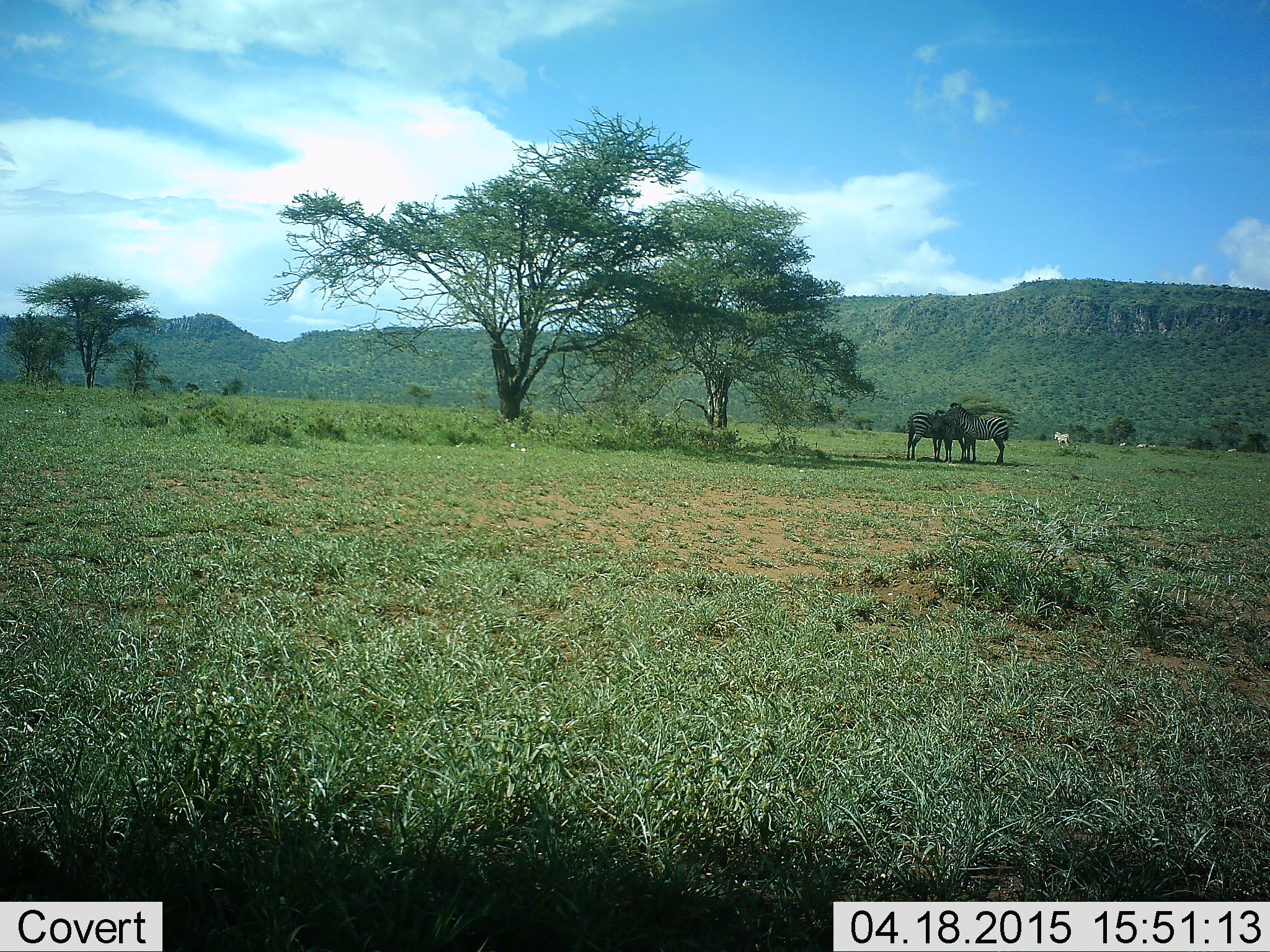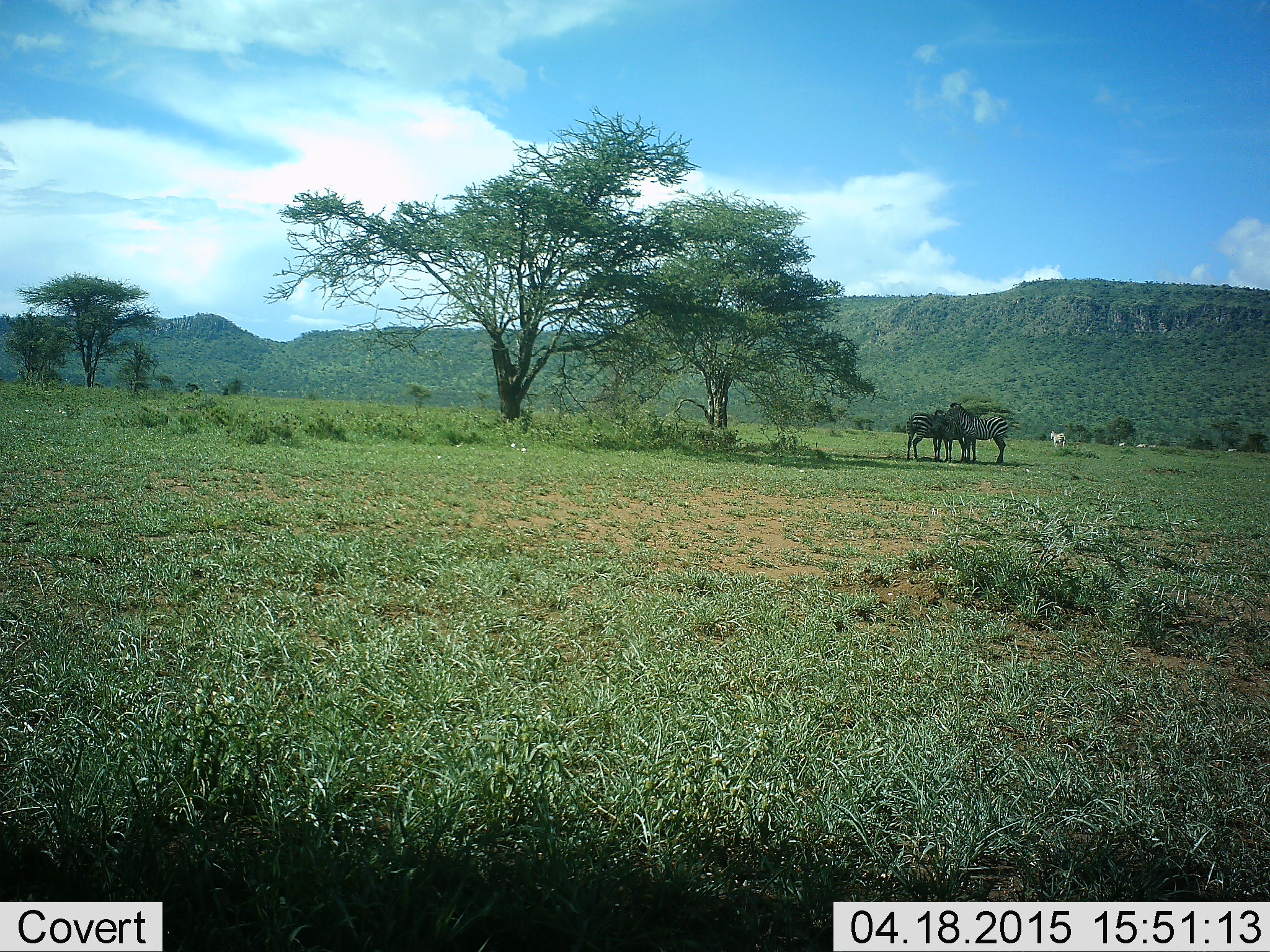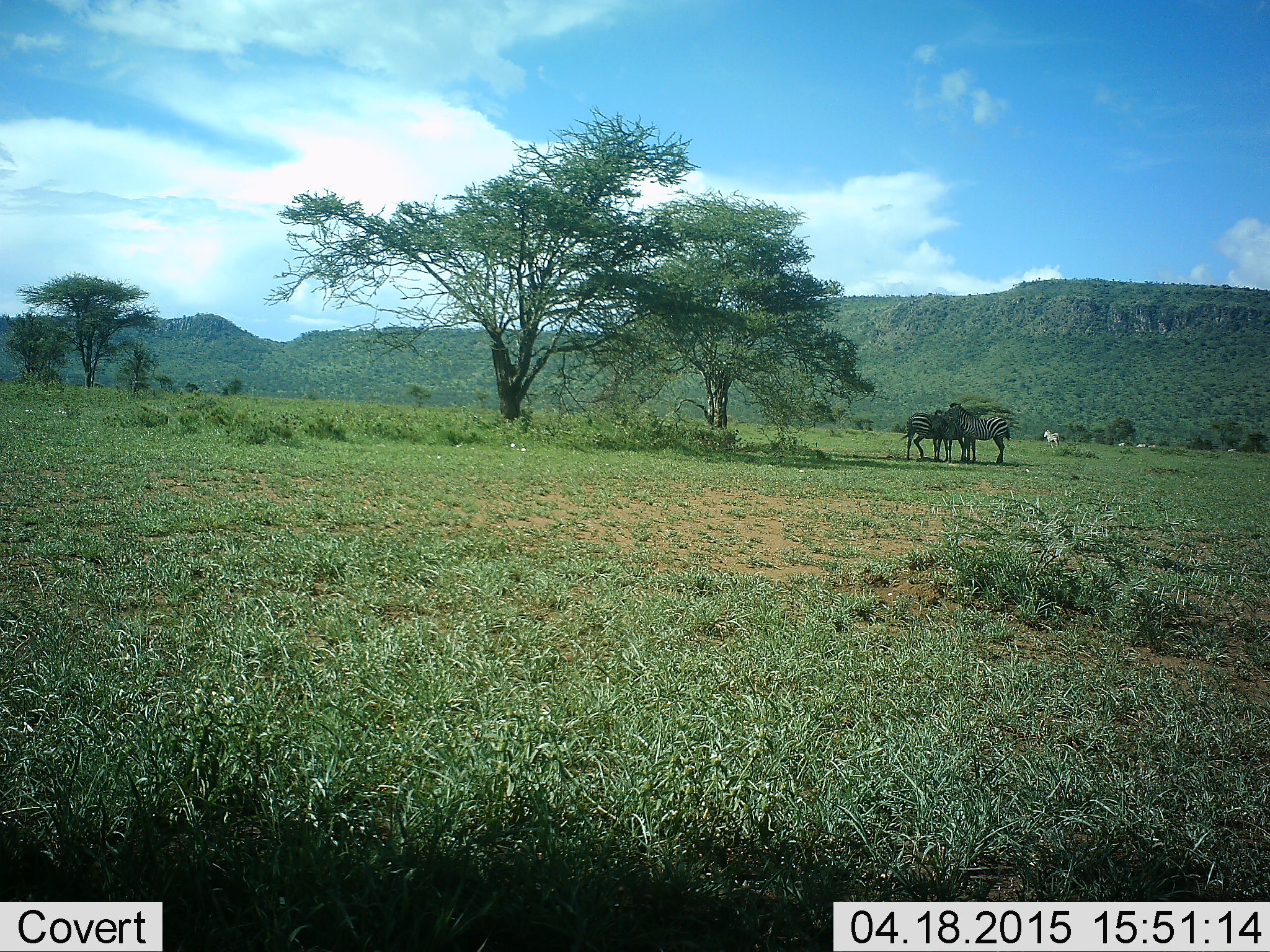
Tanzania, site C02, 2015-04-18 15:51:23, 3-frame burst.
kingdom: Animalia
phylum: Chordata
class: Mammalia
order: Perissodactyla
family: Equidae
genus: Equus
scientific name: Equus quagga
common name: plains zebra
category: zebra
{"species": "zebra (plains zebra) (Equus quagga)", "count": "4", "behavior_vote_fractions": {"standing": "100%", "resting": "9%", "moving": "64%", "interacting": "9%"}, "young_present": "0%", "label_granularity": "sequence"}